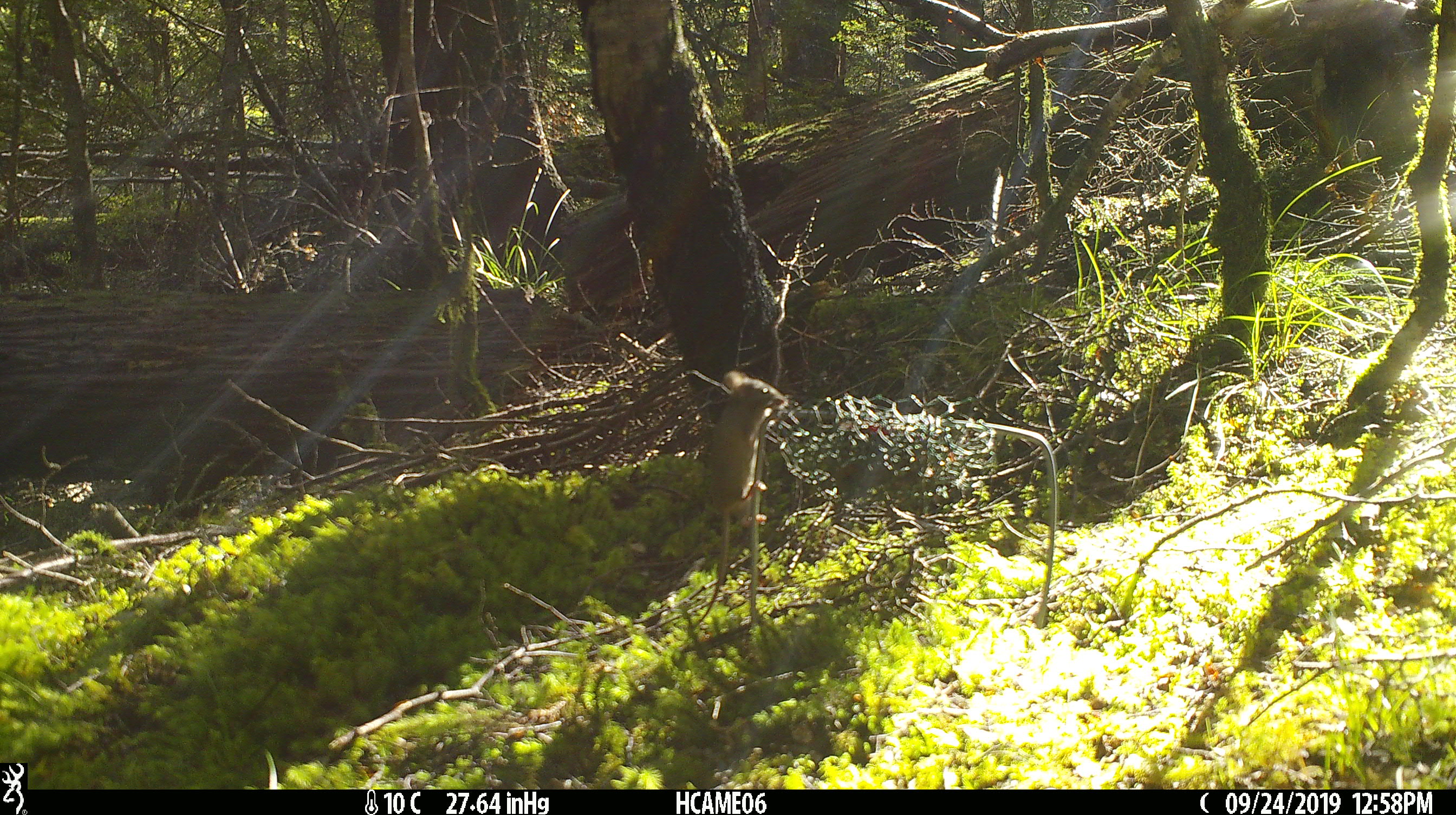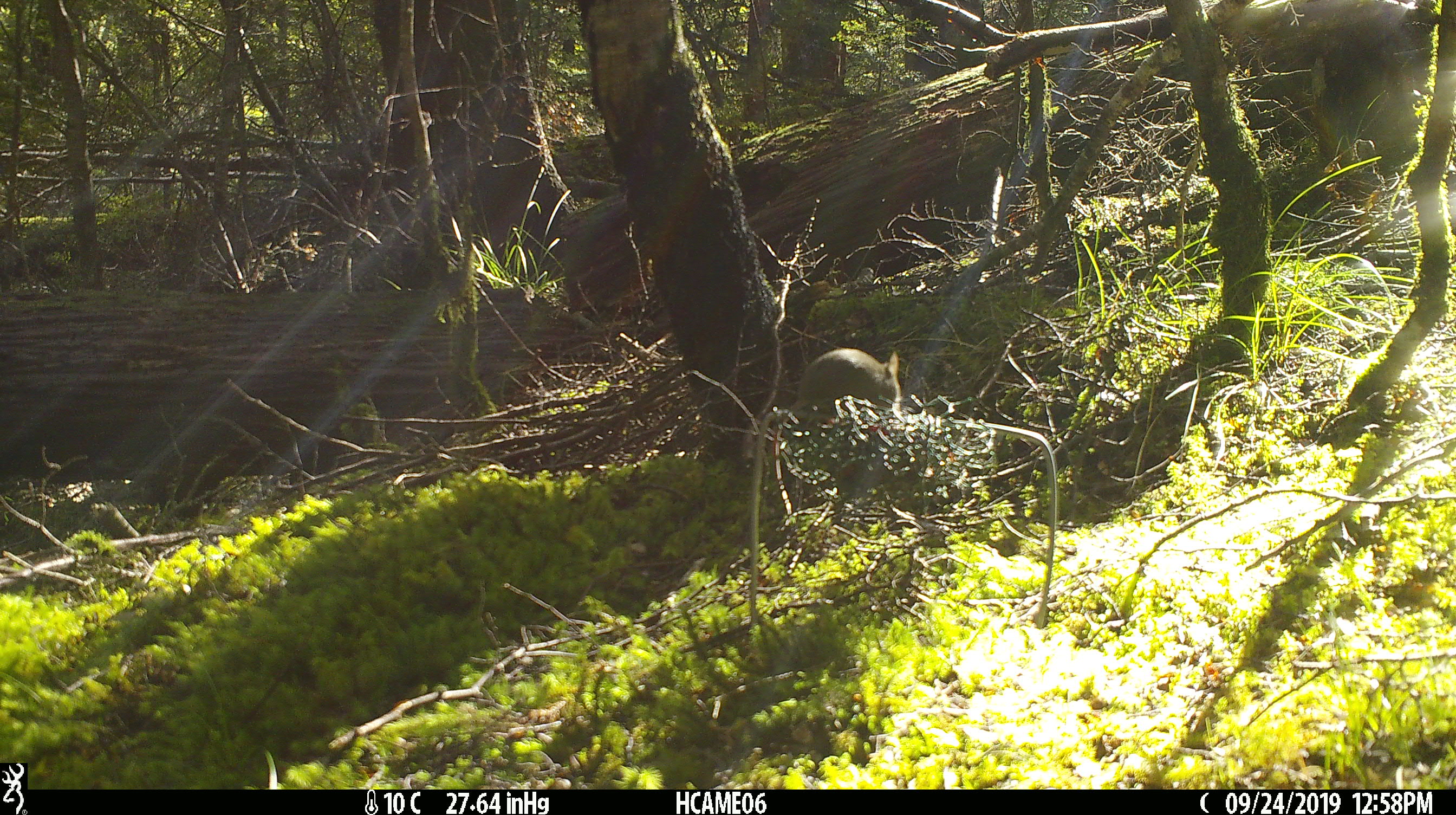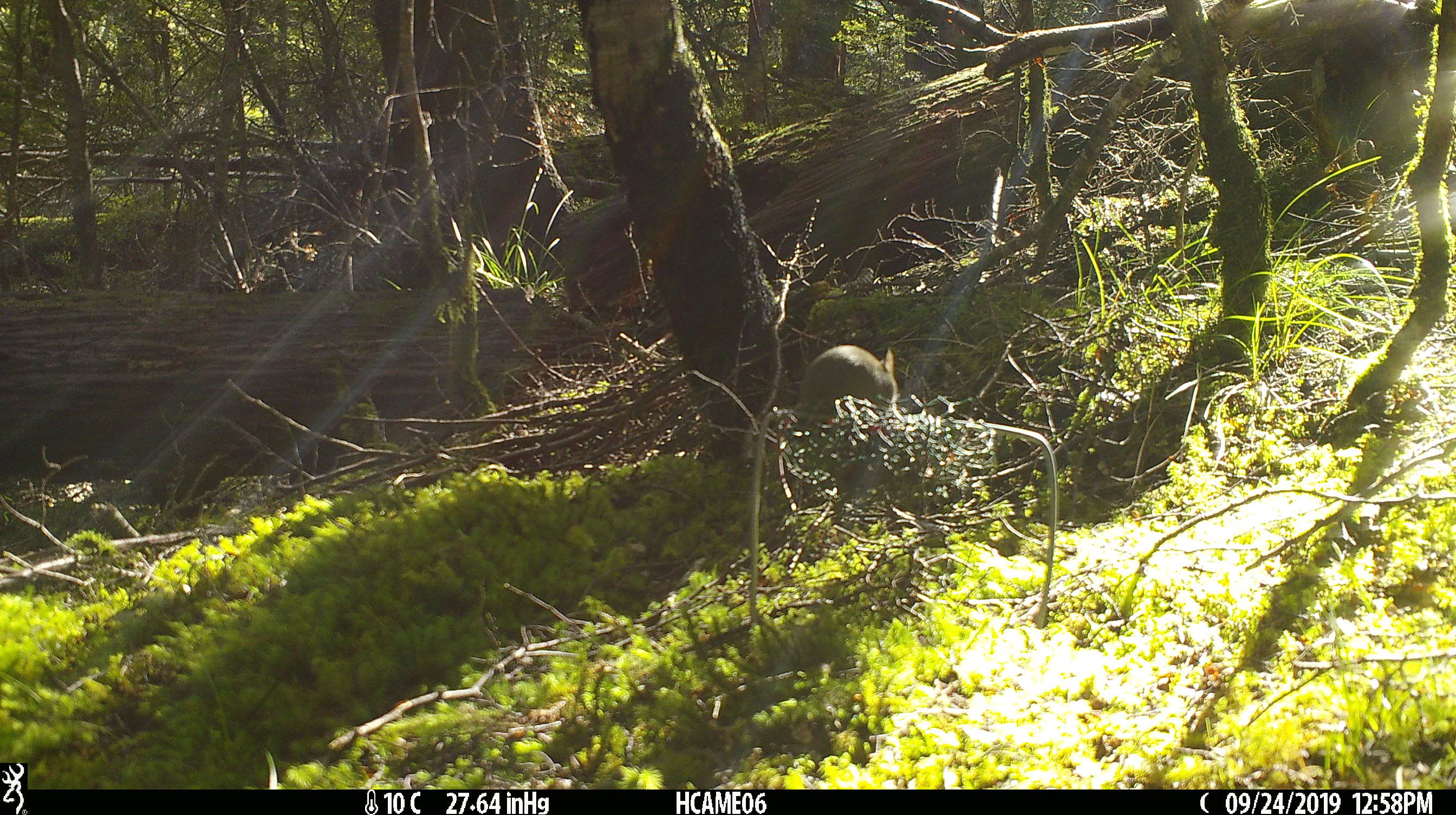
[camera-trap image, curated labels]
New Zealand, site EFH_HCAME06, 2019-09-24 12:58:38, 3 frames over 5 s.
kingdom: Animalia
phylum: Chordata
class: Mammalia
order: Rodentia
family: Muridae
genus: Mus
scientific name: Mus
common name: mouse